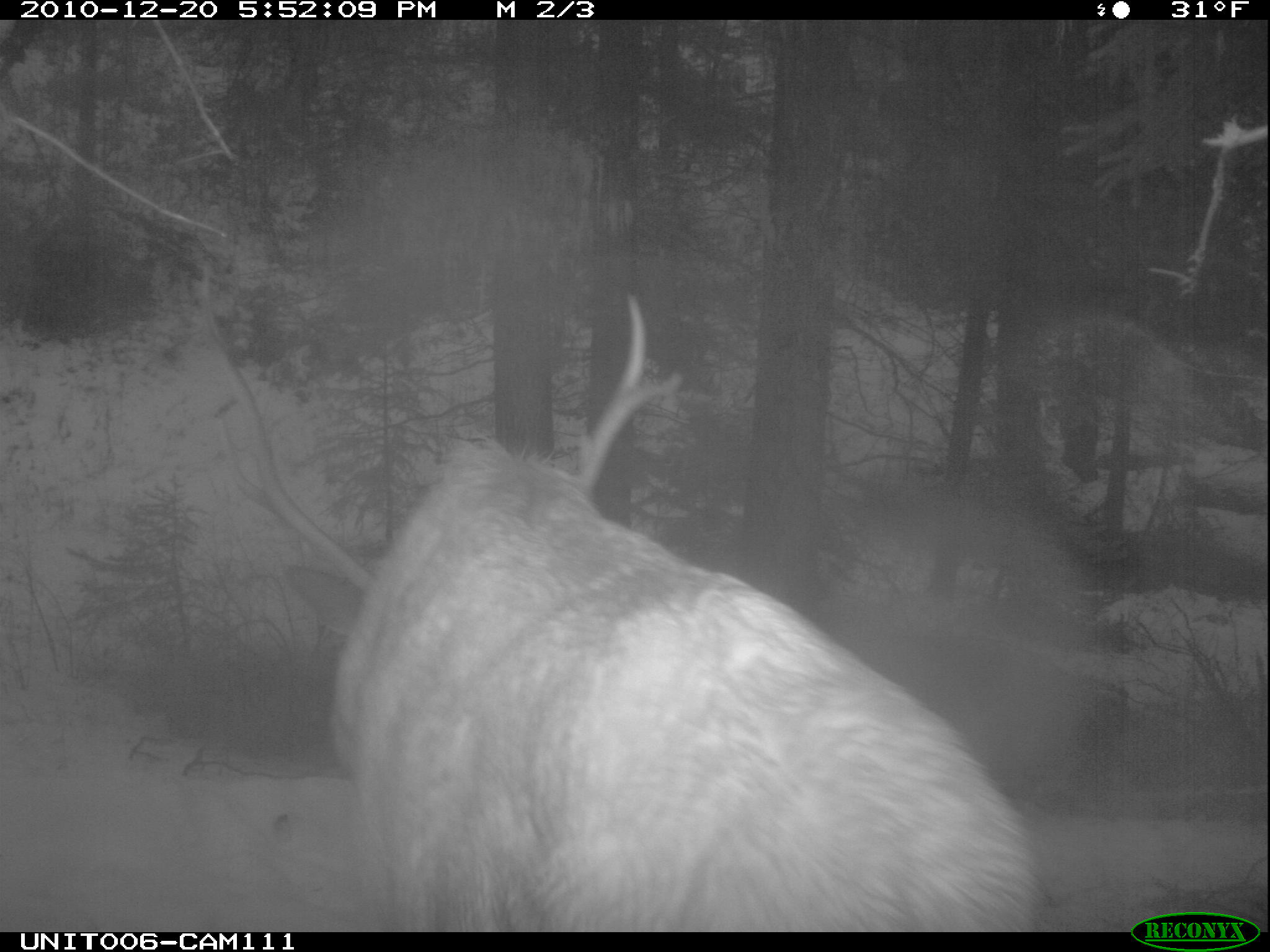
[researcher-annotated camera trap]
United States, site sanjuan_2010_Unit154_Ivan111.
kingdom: Animalia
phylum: Chordata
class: Mammalia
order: Artiodactyla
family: Cervidae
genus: Cervus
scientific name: Cervus elaphus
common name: red deer